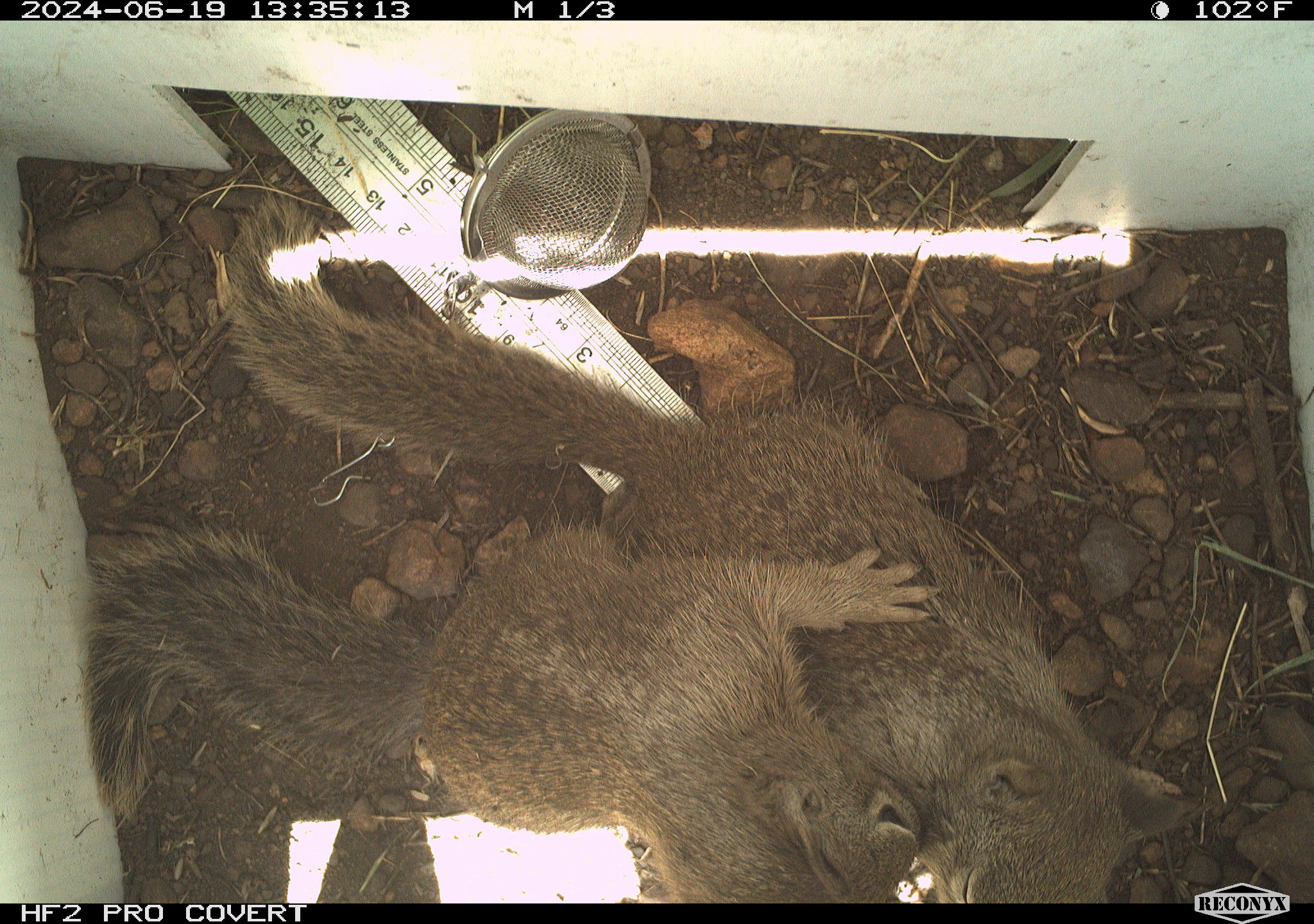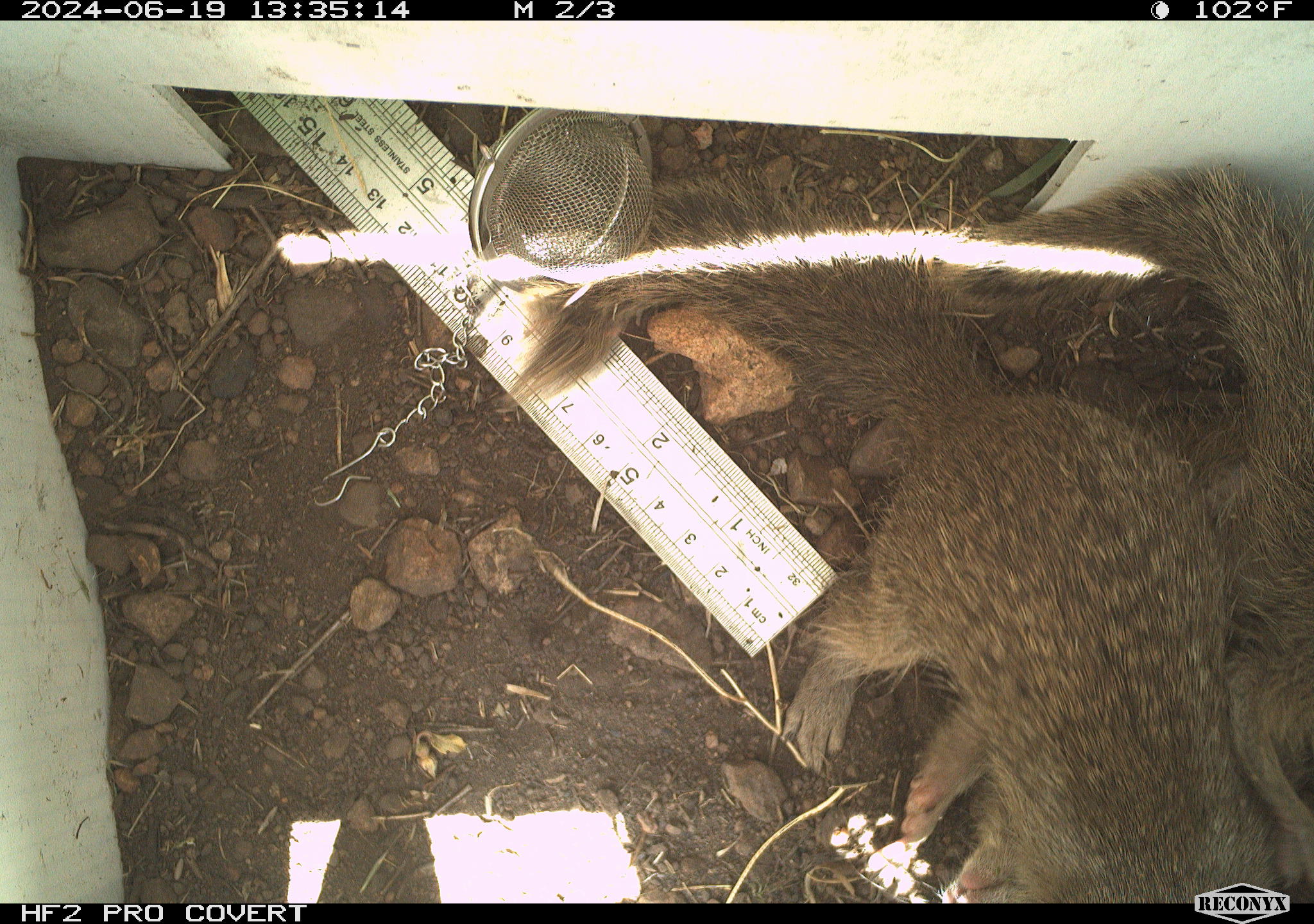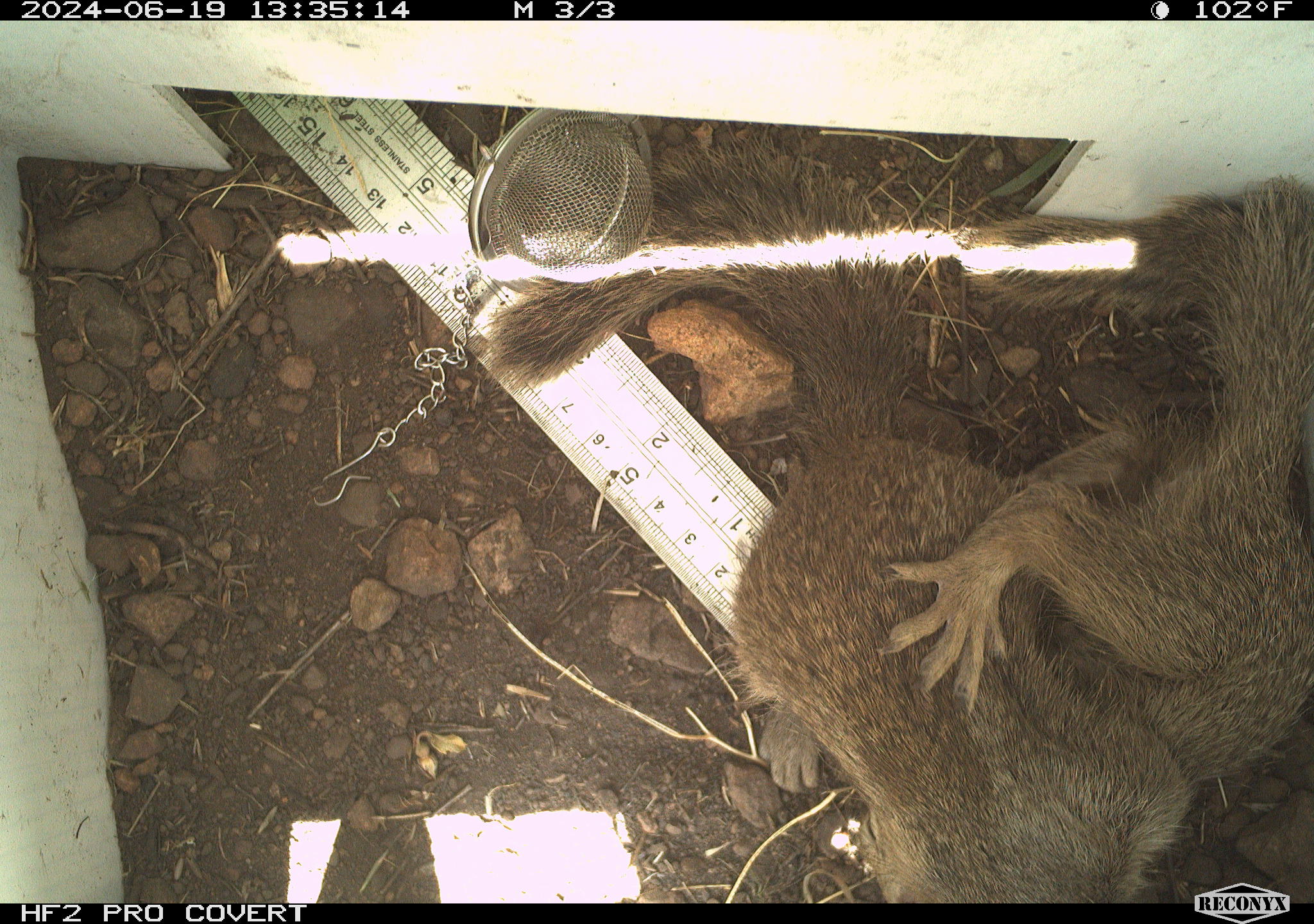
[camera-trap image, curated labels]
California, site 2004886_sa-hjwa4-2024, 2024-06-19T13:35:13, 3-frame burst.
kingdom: Animalia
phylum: Chordata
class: Mammalia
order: Rodentia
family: Sciuridae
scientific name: Sciuridae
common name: squirrels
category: sciuridae family